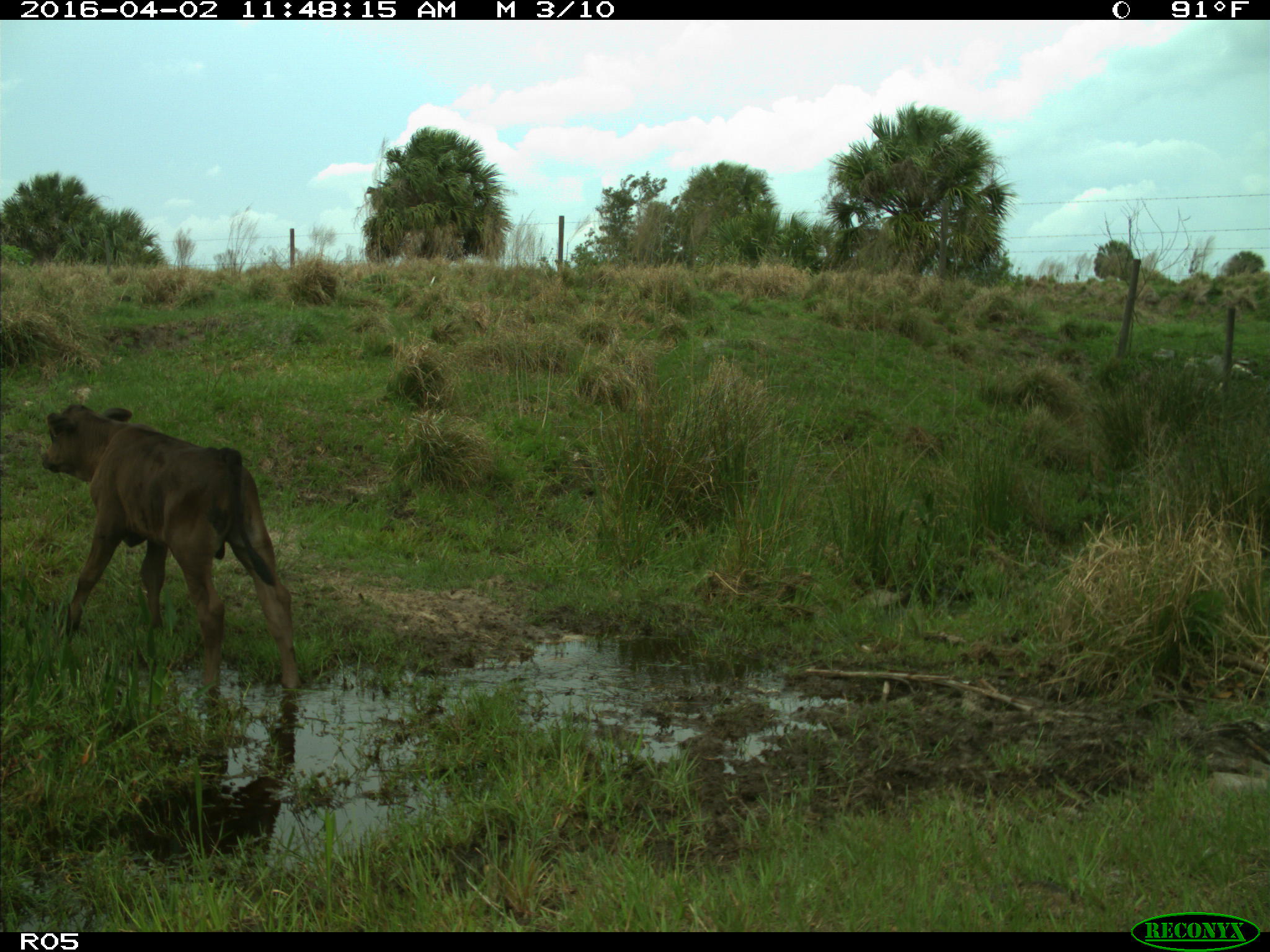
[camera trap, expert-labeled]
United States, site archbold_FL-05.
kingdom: Animalia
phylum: Chordata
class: Mammalia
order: Artiodactyla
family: Bovidae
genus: Bos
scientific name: Bos taurus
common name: domestic cow